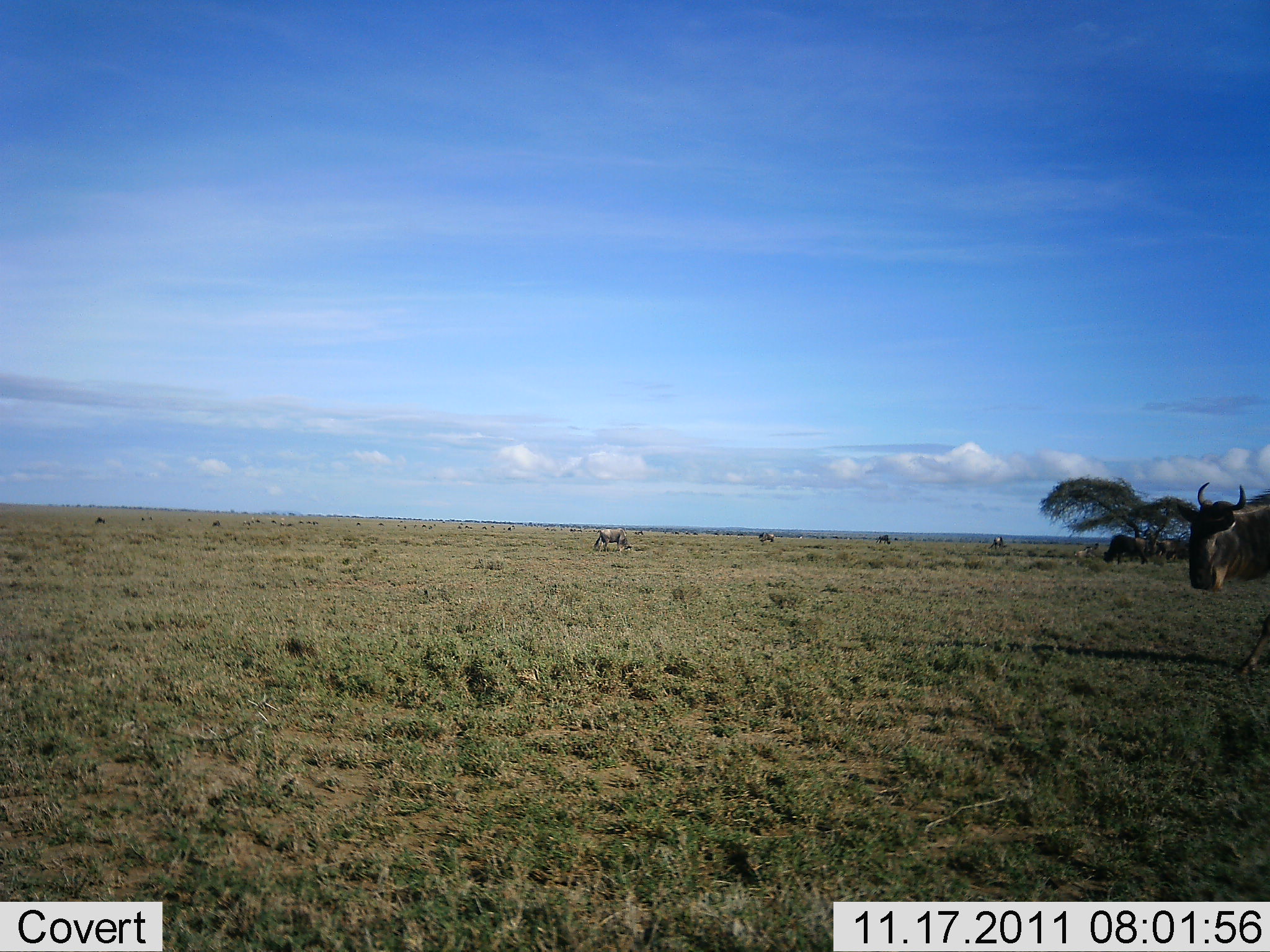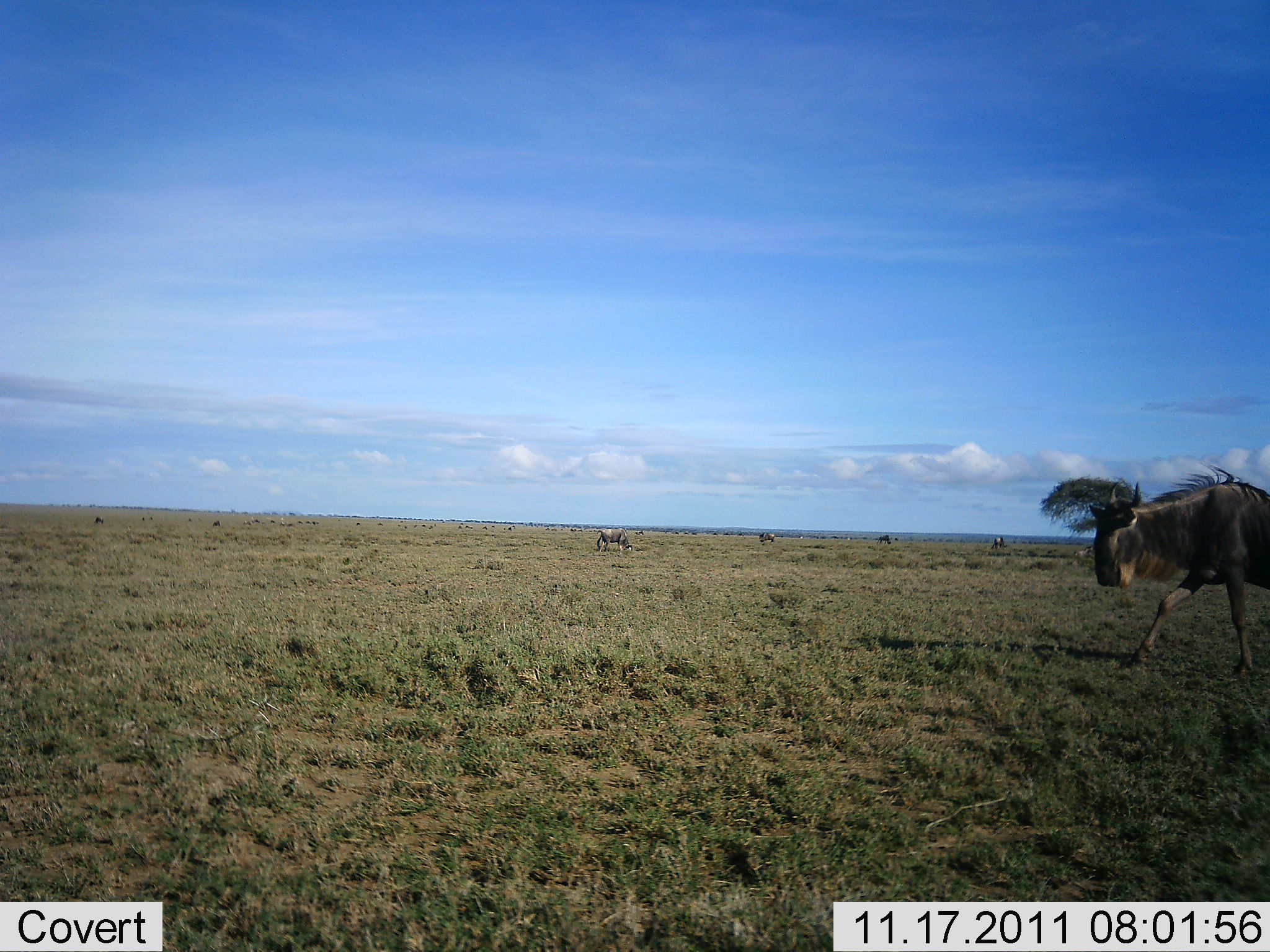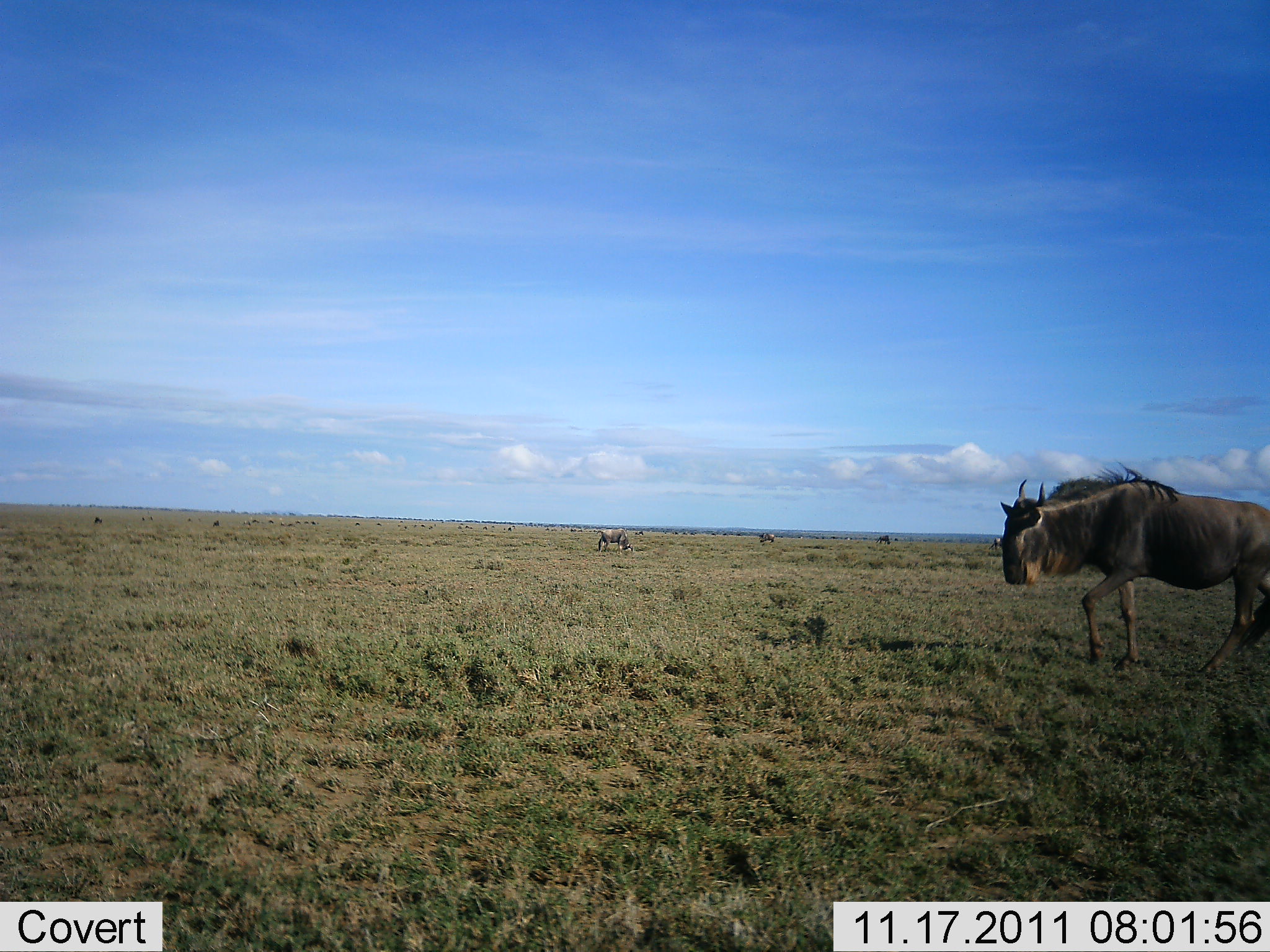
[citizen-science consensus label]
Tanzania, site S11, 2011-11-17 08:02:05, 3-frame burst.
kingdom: Animalia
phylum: Chordata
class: Mammalia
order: Artiodactyla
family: Bovidae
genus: Connochaetes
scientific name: Connochaetes taurinus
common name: blue wildebeest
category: wildebeest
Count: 5.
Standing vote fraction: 15%.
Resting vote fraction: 0%.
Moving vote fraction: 100%.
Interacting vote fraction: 0%.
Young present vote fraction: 0%.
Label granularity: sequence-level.